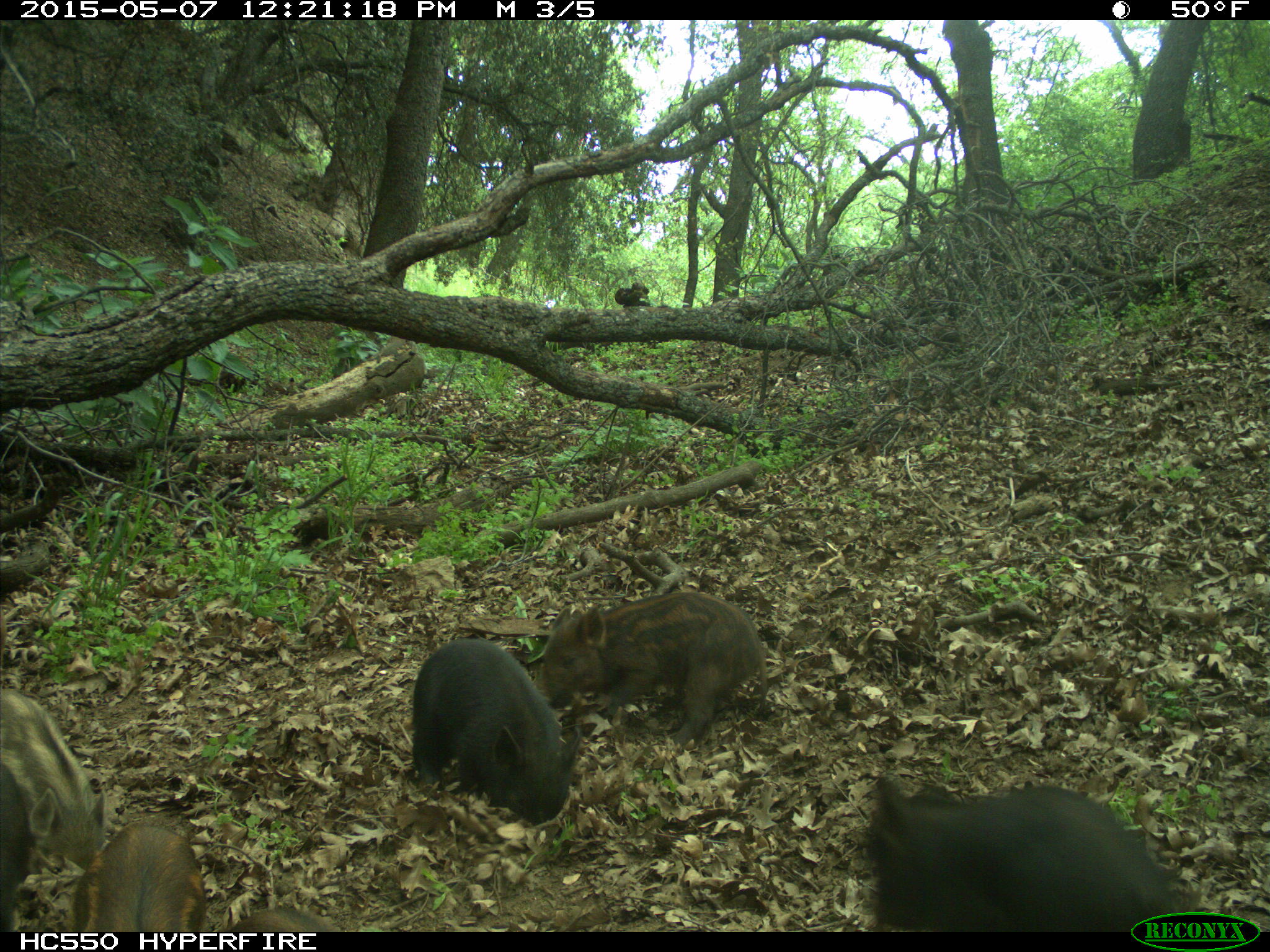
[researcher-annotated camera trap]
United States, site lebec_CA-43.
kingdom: Animalia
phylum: Chordata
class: Mammalia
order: Artiodactyla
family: Suidae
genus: Sus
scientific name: Sus scrofa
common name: wild boar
Sus scrofa (wild boar).